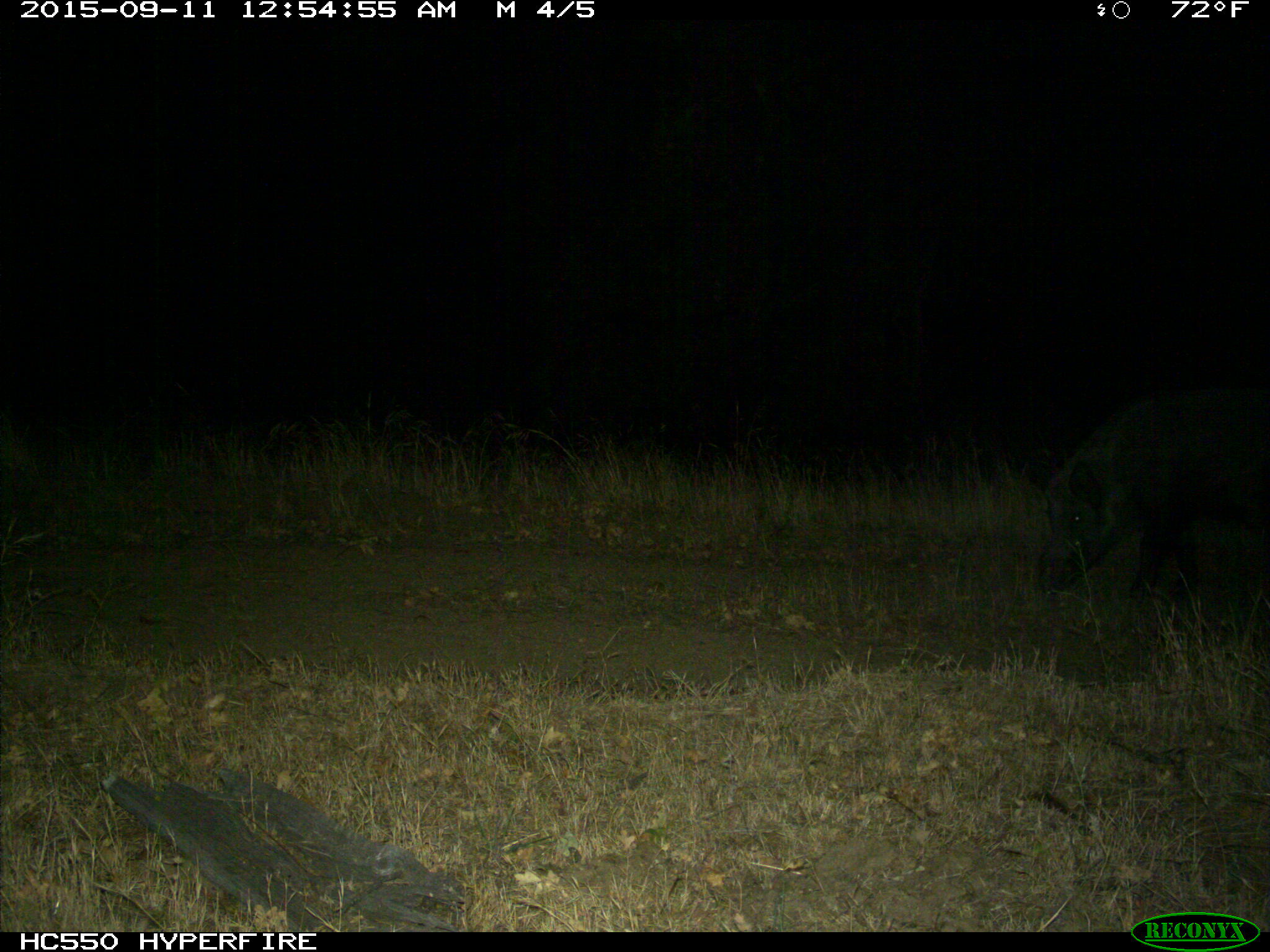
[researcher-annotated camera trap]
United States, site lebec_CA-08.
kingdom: Animalia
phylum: Chordata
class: Mammalia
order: Artiodactyla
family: Suidae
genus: Sus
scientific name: Sus scrofa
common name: wild boar